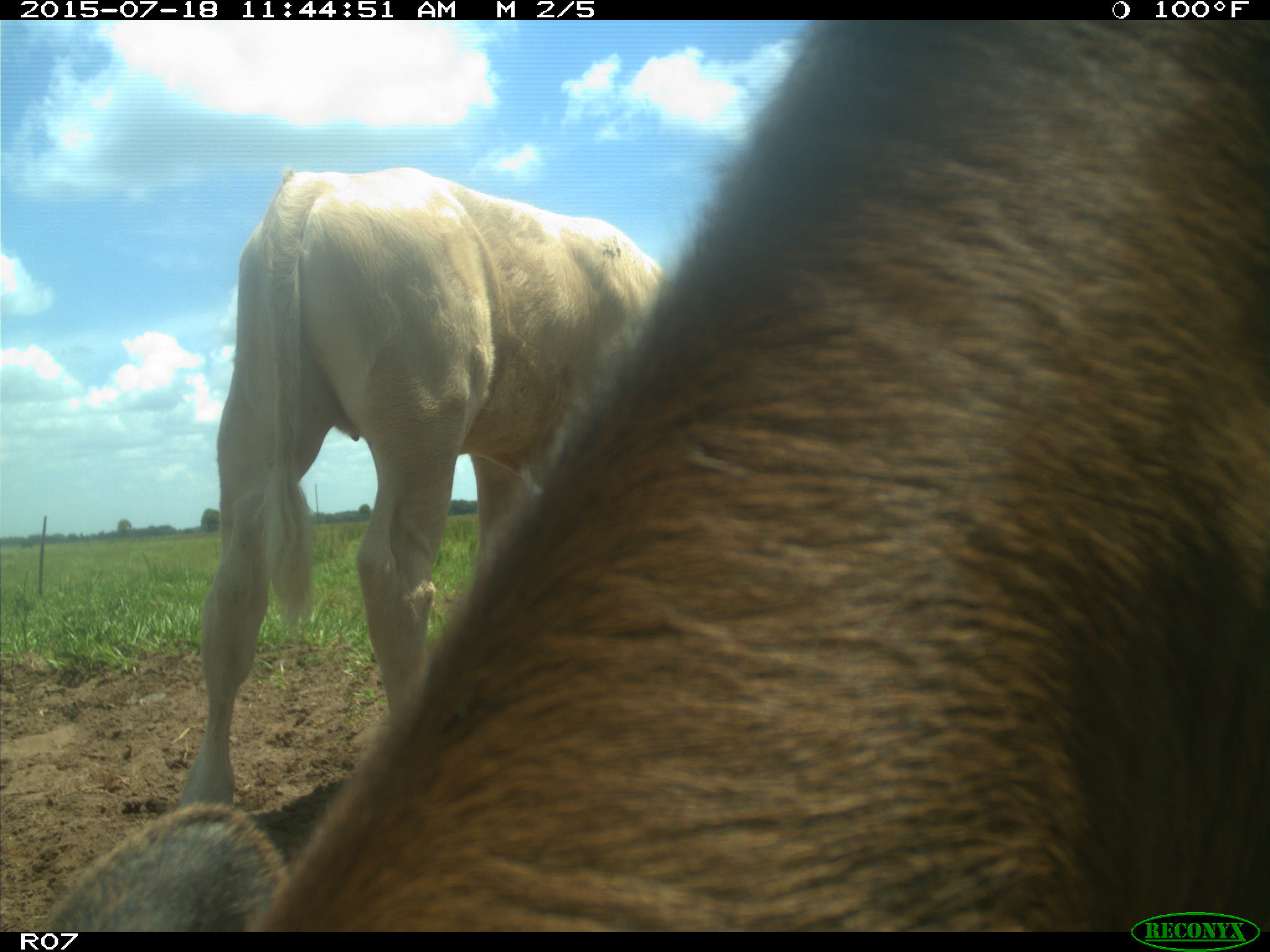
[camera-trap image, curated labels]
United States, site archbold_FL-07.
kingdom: Animalia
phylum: Chordata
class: Mammalia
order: Artiodactyla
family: Bovidae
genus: Bos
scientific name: Bos taurus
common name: domestic cow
Bos taurus (domestic cow).